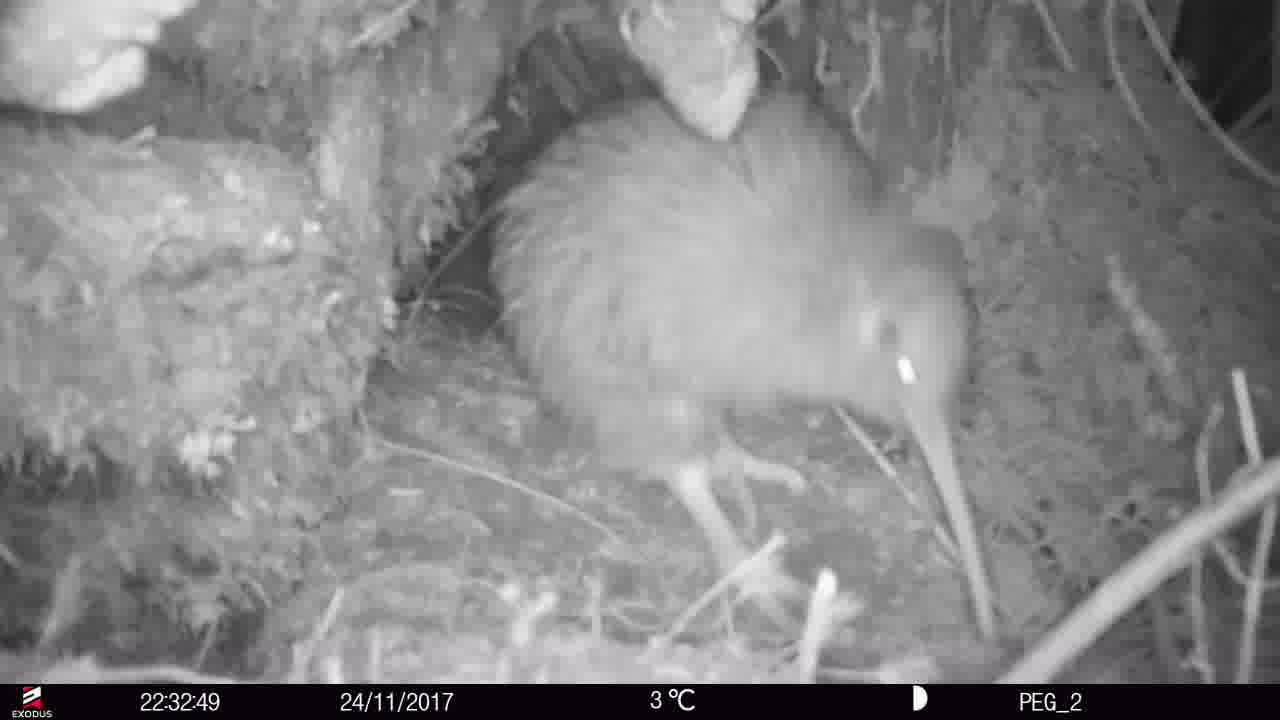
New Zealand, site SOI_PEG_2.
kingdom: Animalia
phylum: Chordata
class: Aves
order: Apterygiformes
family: Apterygidae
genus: Apteryx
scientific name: Apteryx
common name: kiwi